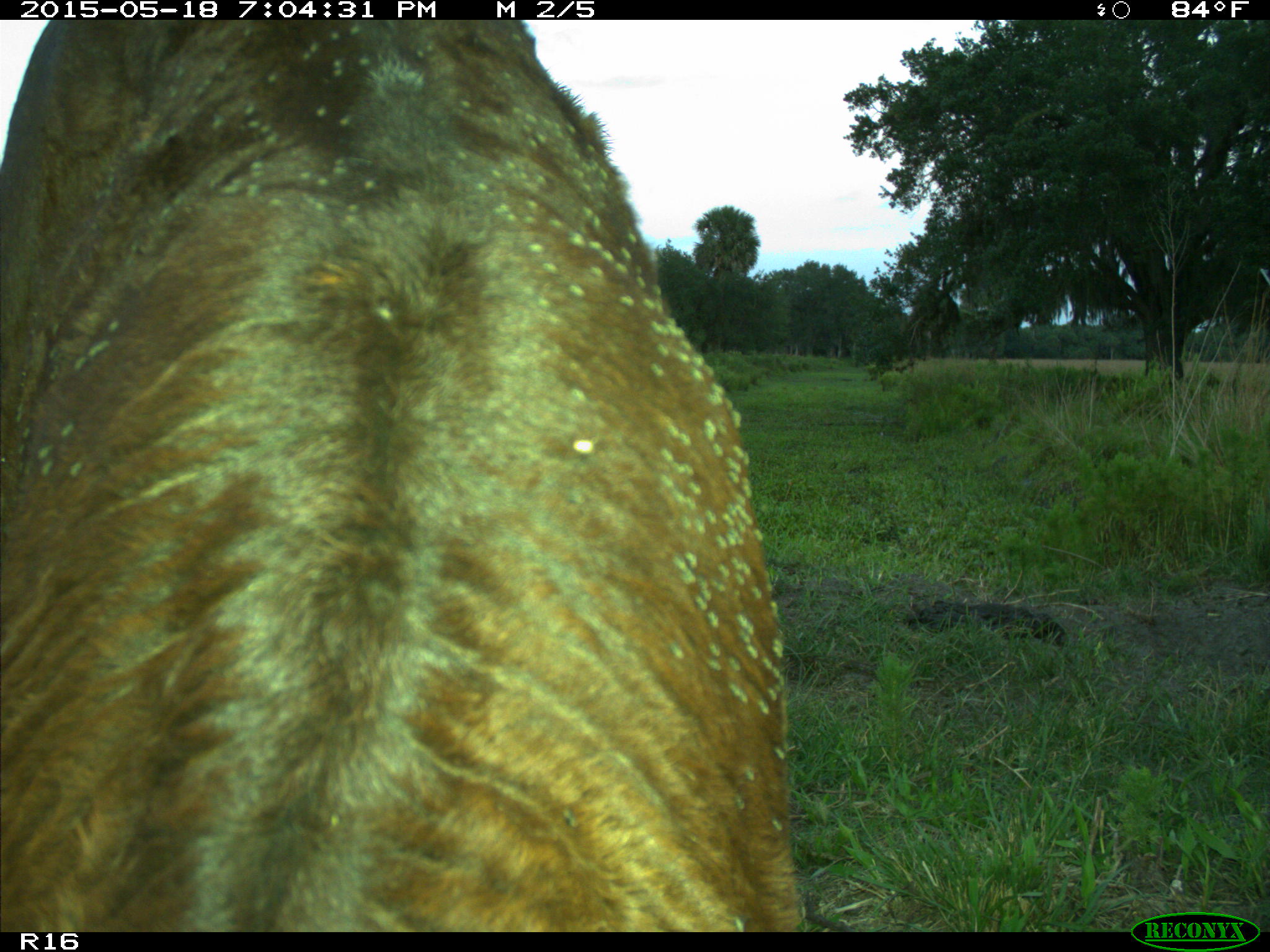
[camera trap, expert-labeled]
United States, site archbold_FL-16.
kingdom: Animalia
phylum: Chordata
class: Mammalia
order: Artiodactyla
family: Bovidae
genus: Bos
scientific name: Bos taurus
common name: domestic cow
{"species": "Bos taurus (domestic cow)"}